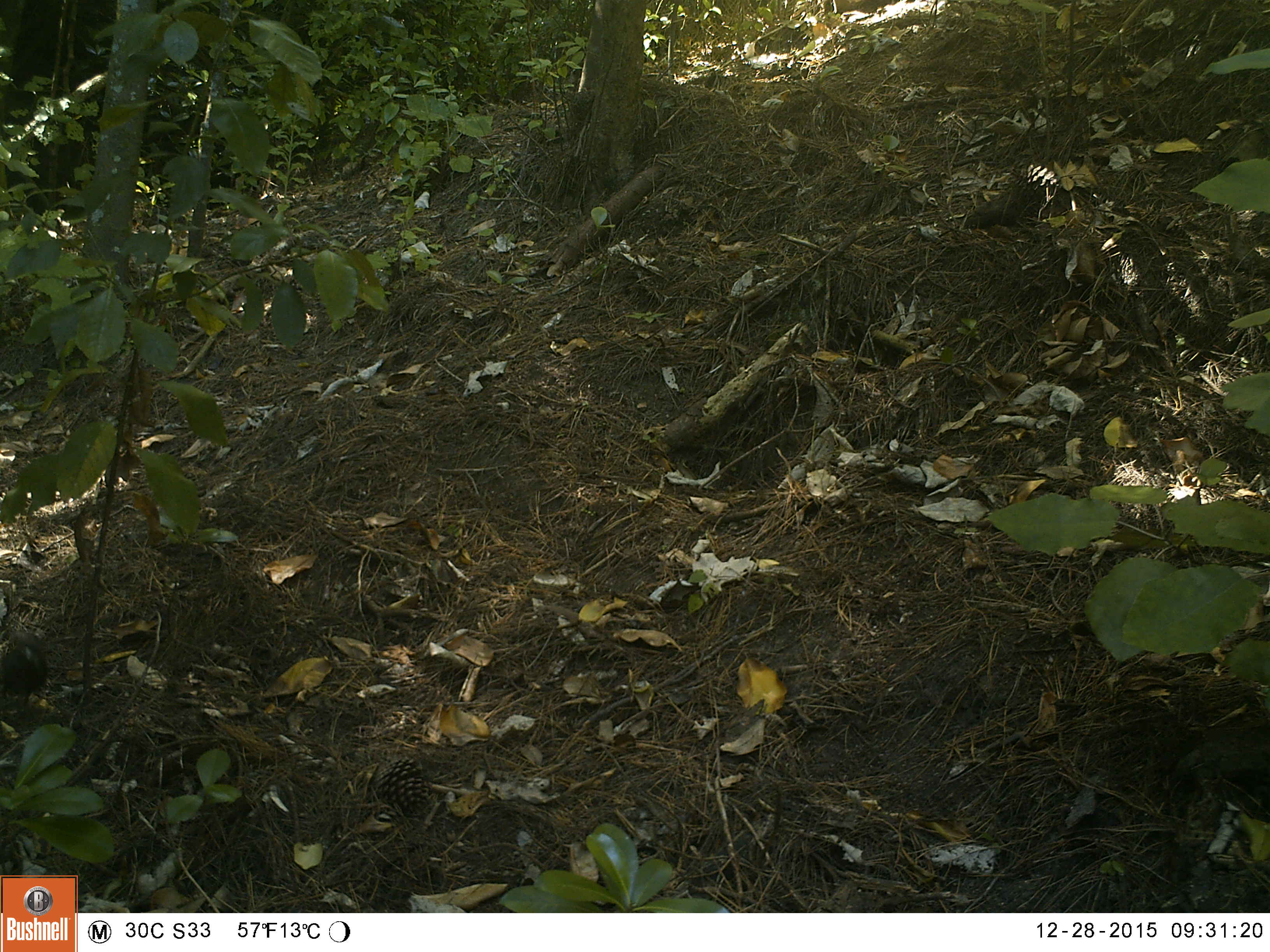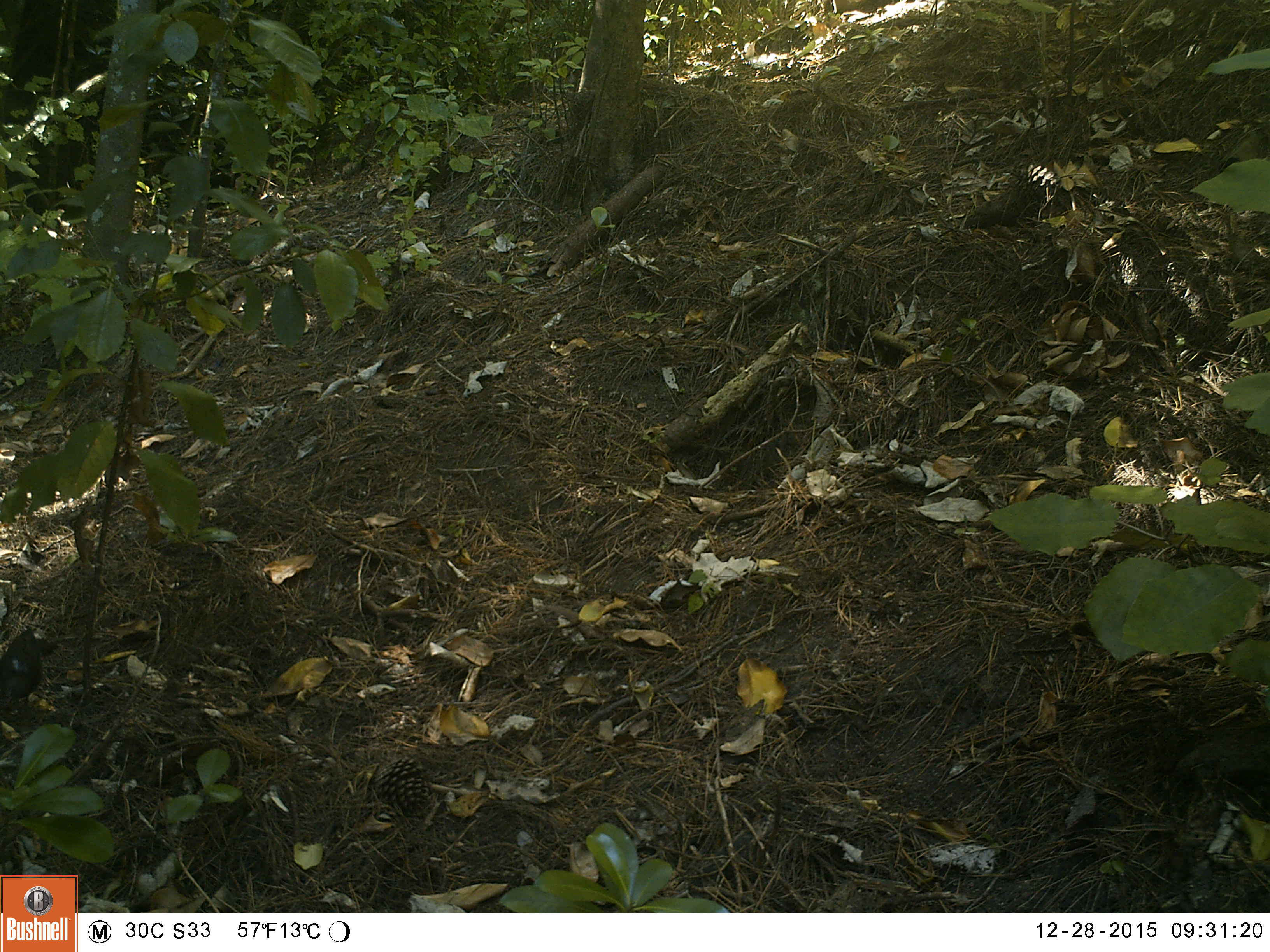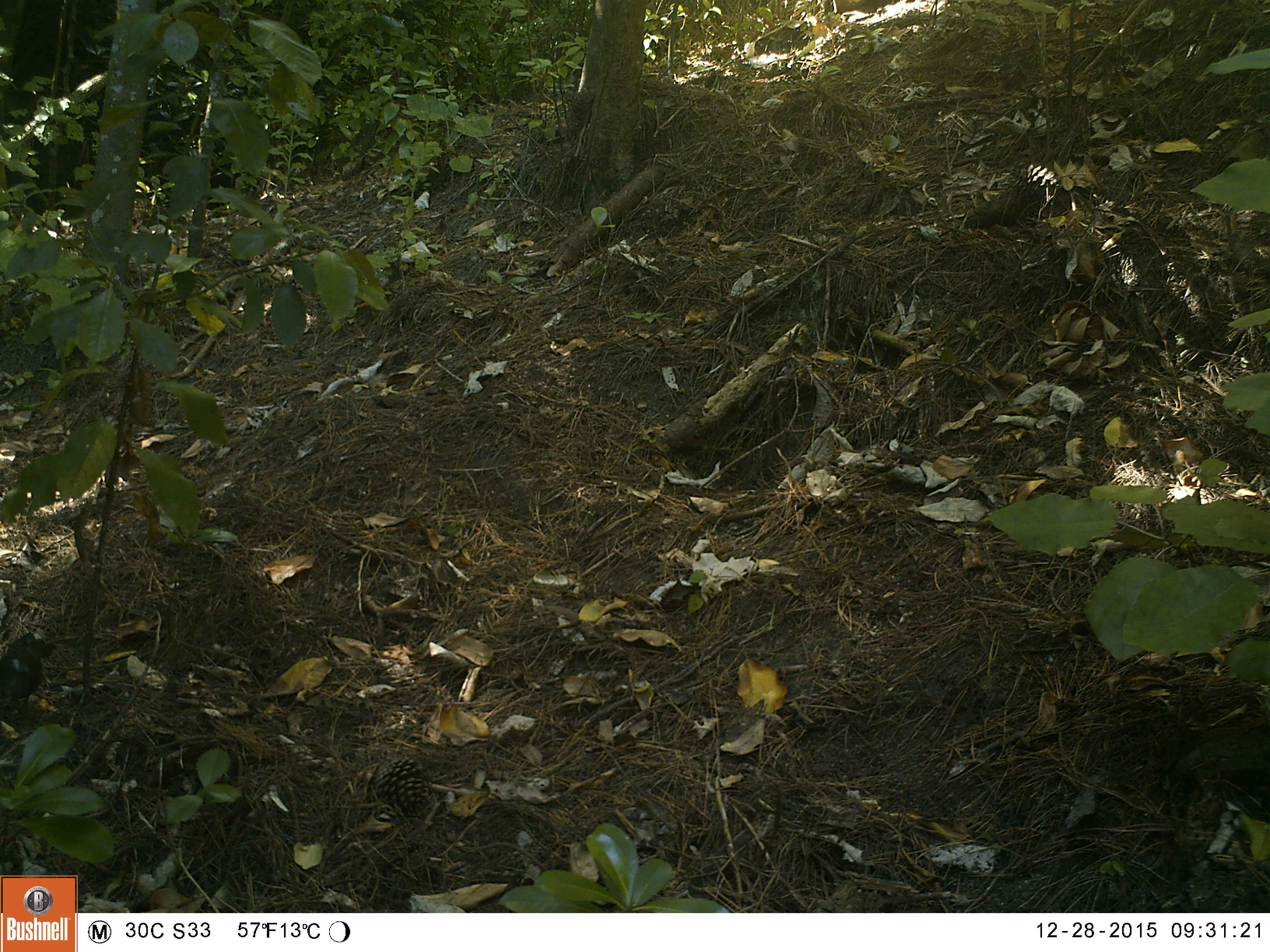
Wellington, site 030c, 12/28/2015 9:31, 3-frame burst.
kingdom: Animalia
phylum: Chordata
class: Aves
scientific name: Aves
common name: bird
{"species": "bird (Aves)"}